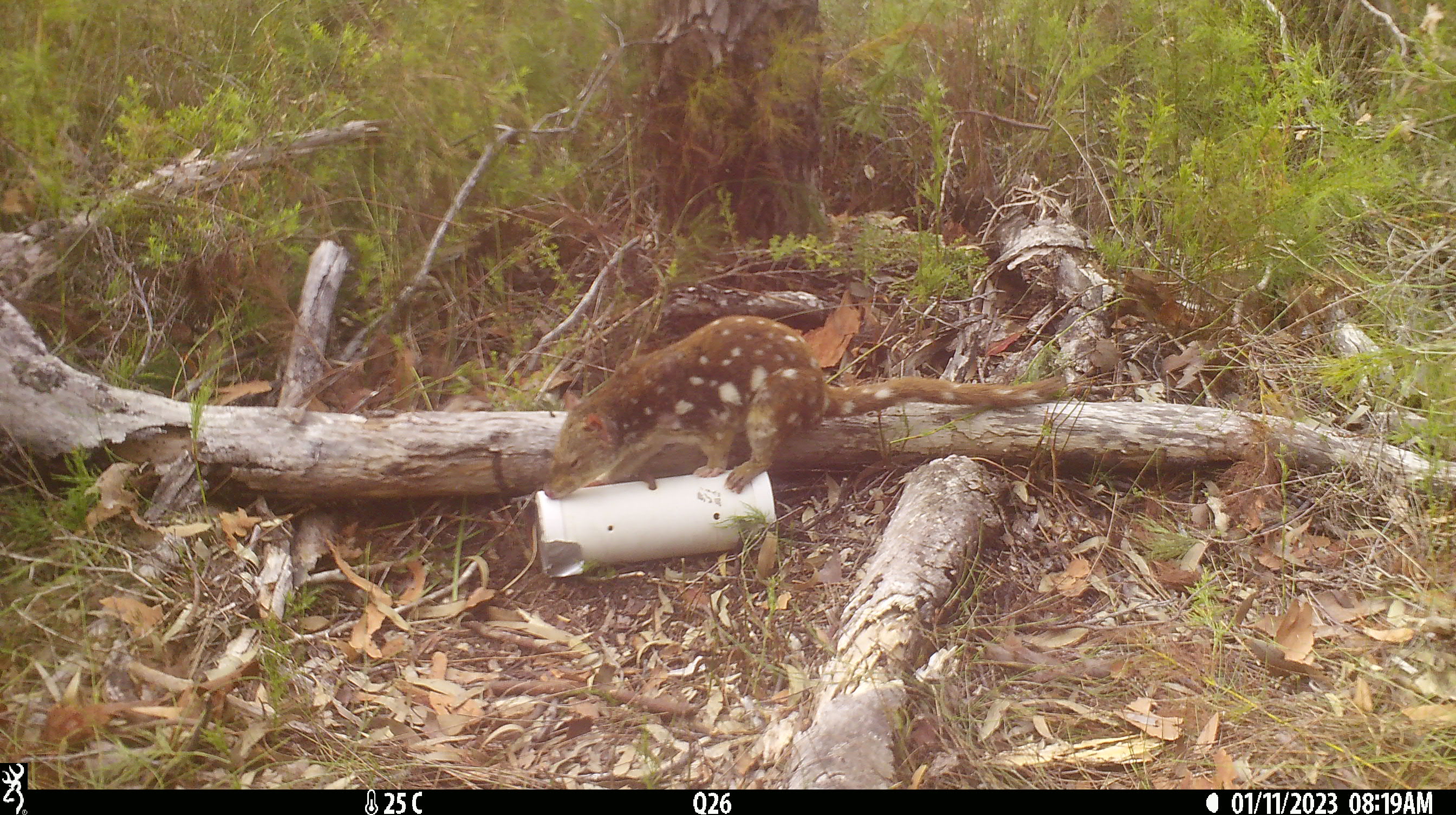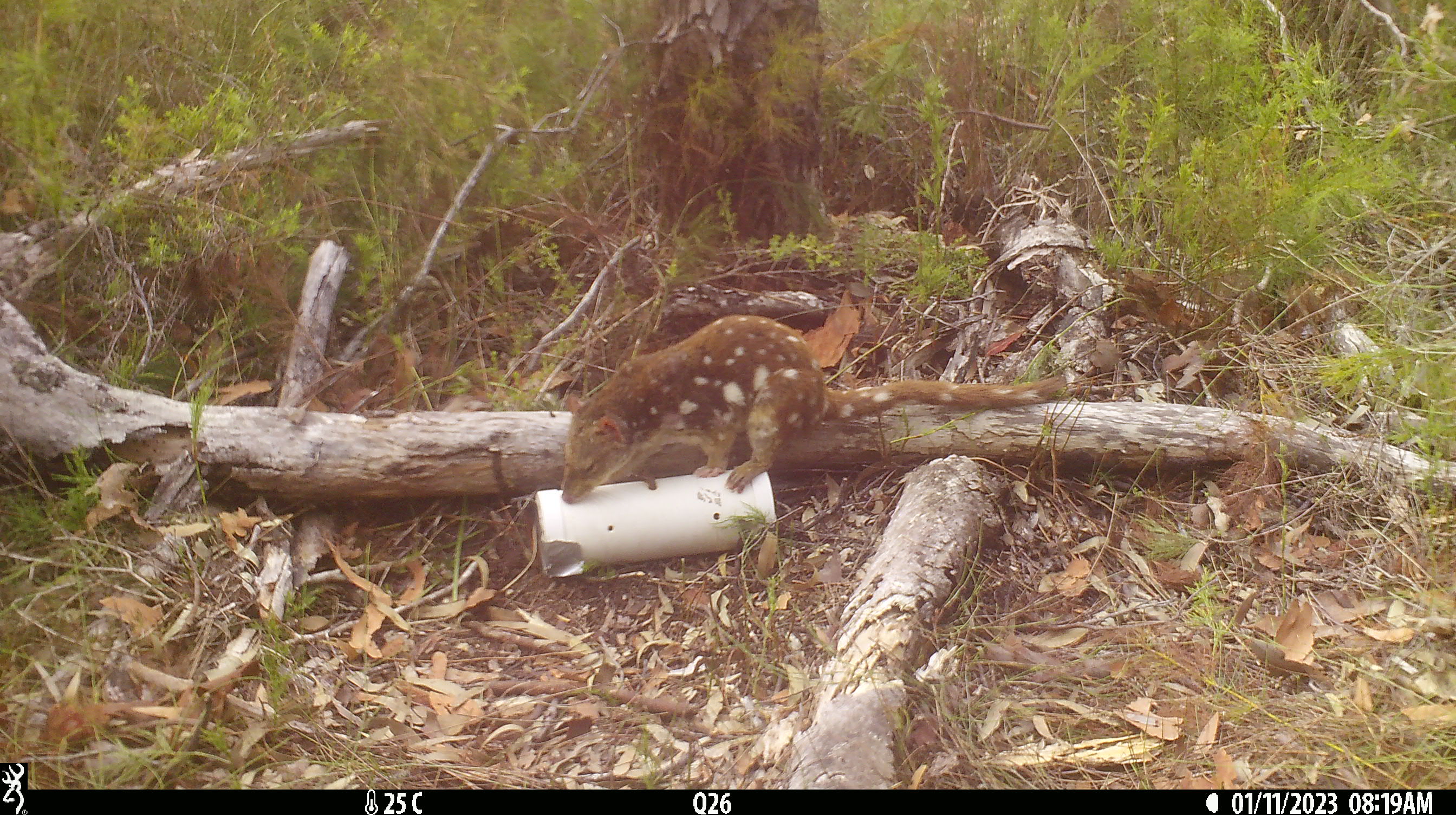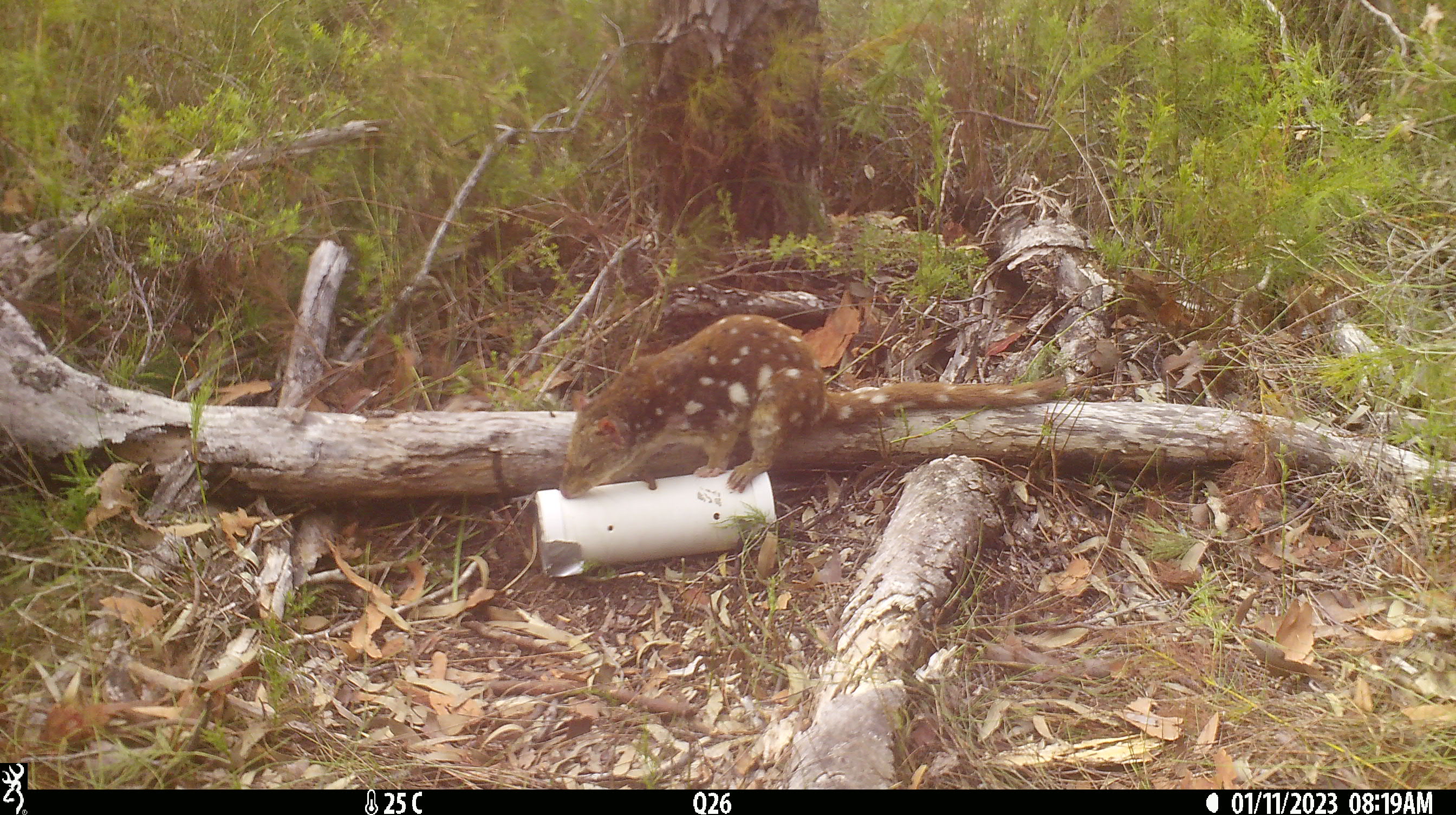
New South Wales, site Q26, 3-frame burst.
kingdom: Animalia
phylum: Chordata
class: Mammalia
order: Dasyuromorphia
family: Dasyuridae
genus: Dasyurus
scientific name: Dasyurus maculatus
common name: spotted-tailed quoll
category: quoll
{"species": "quoll (spotted-tailed quoll) (Dasyurus maculatus)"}